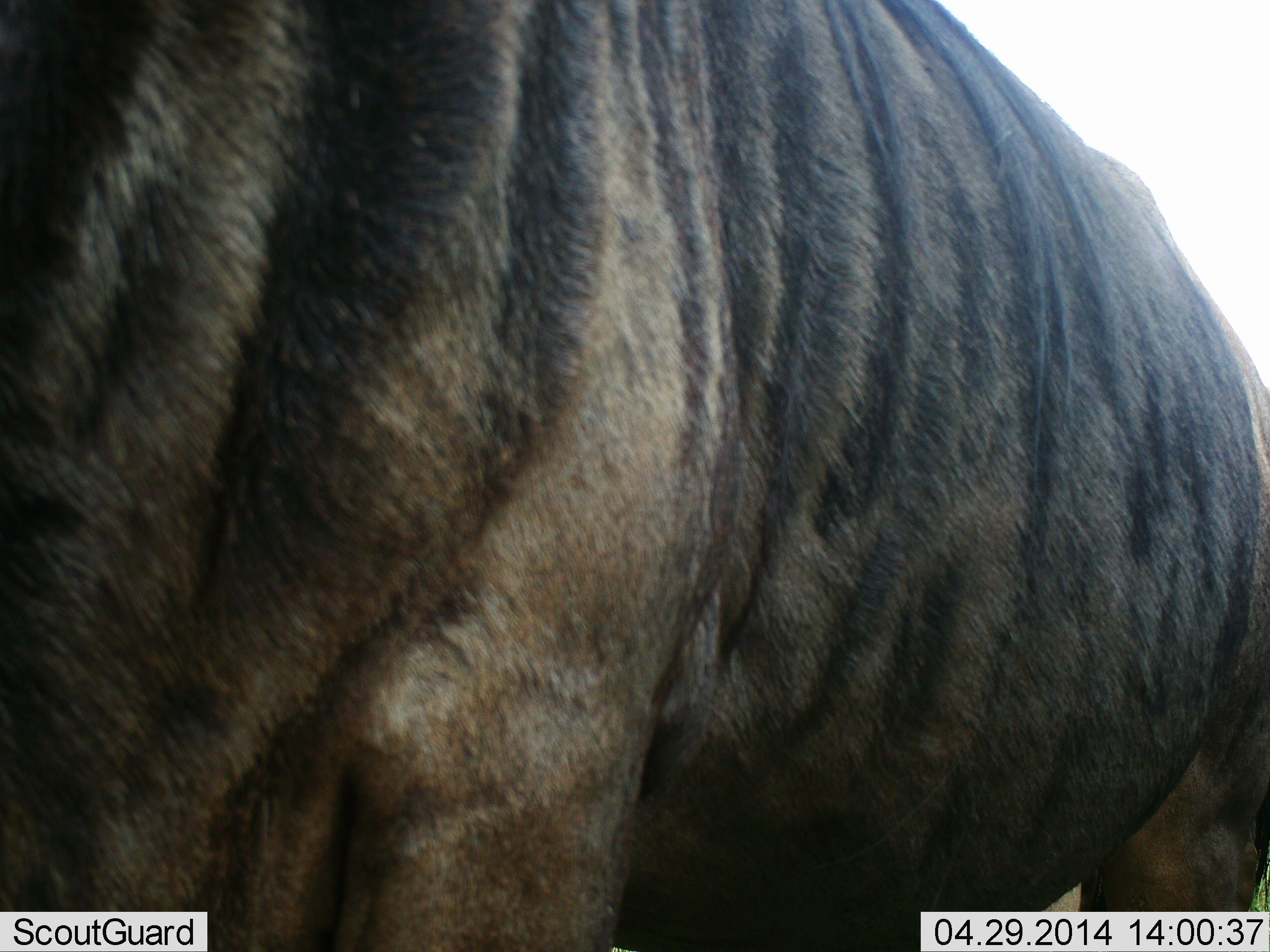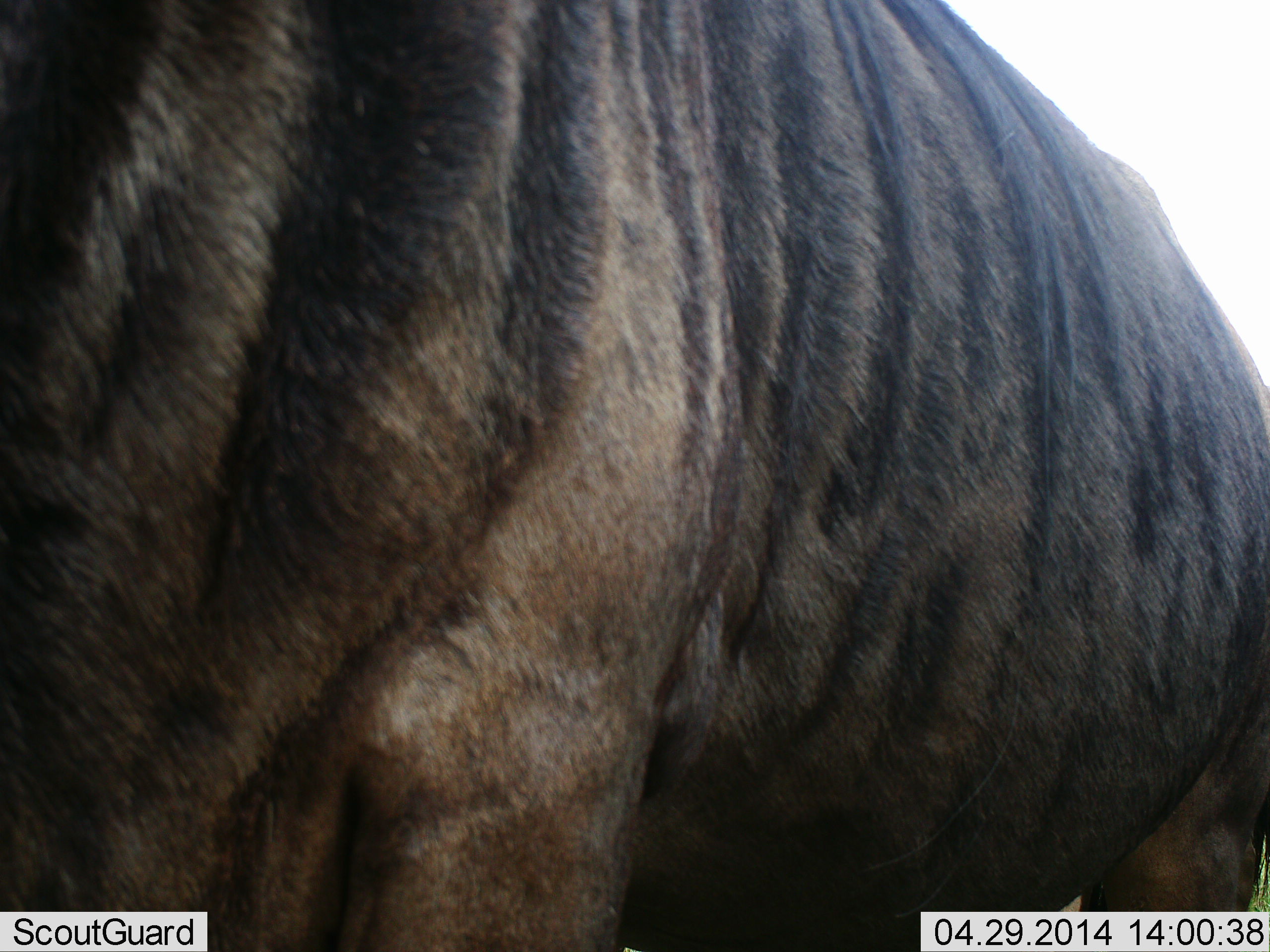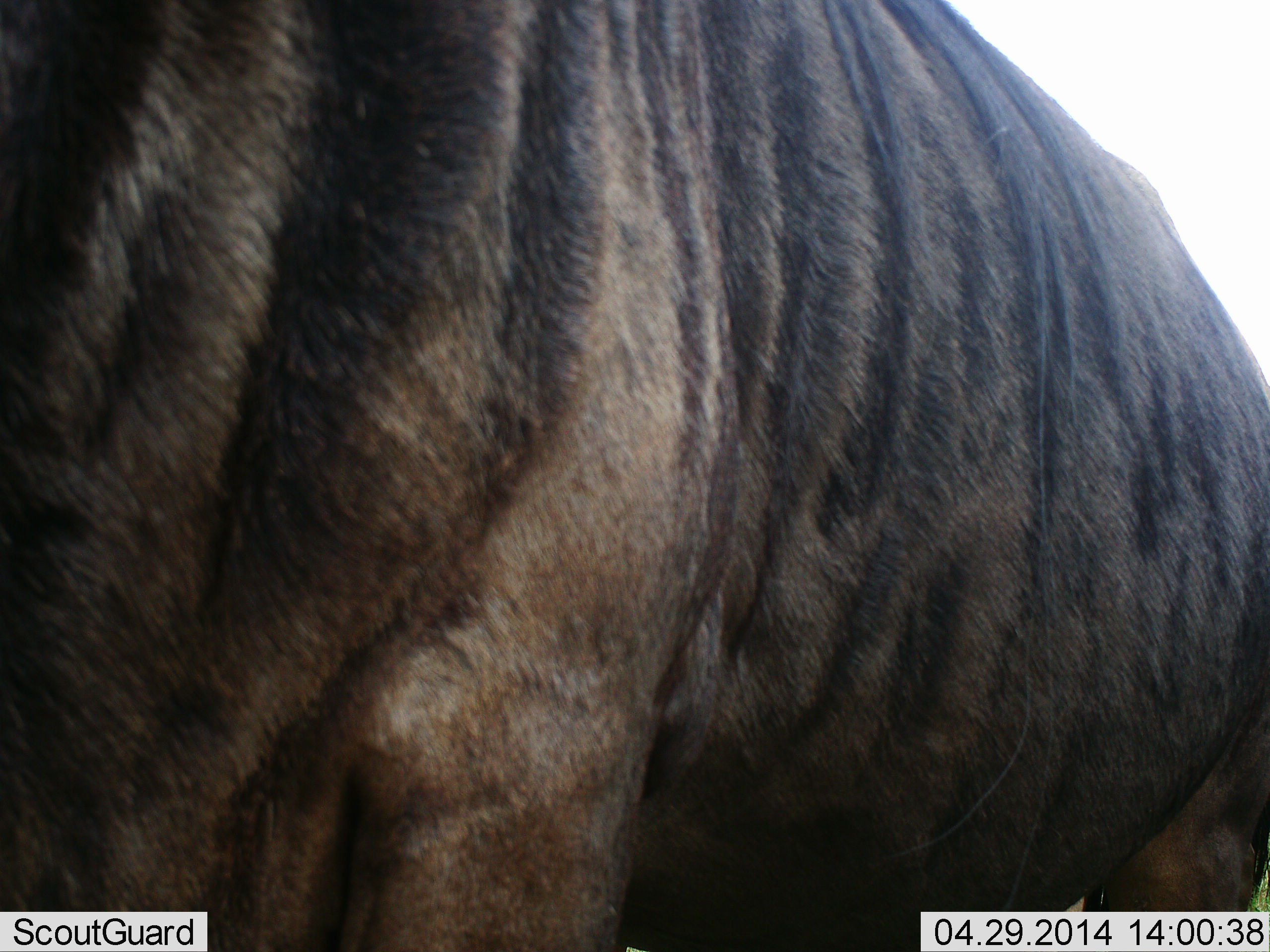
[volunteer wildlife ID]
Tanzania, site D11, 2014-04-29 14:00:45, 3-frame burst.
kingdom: Animalia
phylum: Chordata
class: Mammalia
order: Artiodactyla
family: Bovidae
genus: Connochaetes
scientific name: Connochaetes taurinus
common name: blue wildebeest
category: wildebeest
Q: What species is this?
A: Wildebeest (blue wildebeest) (Connochaetes taurinus).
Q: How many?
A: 1.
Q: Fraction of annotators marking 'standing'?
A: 100%.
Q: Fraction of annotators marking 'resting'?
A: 0%.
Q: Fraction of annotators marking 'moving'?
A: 0%.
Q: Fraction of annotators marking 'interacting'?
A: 0%.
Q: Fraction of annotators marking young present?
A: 0%.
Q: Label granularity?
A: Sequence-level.